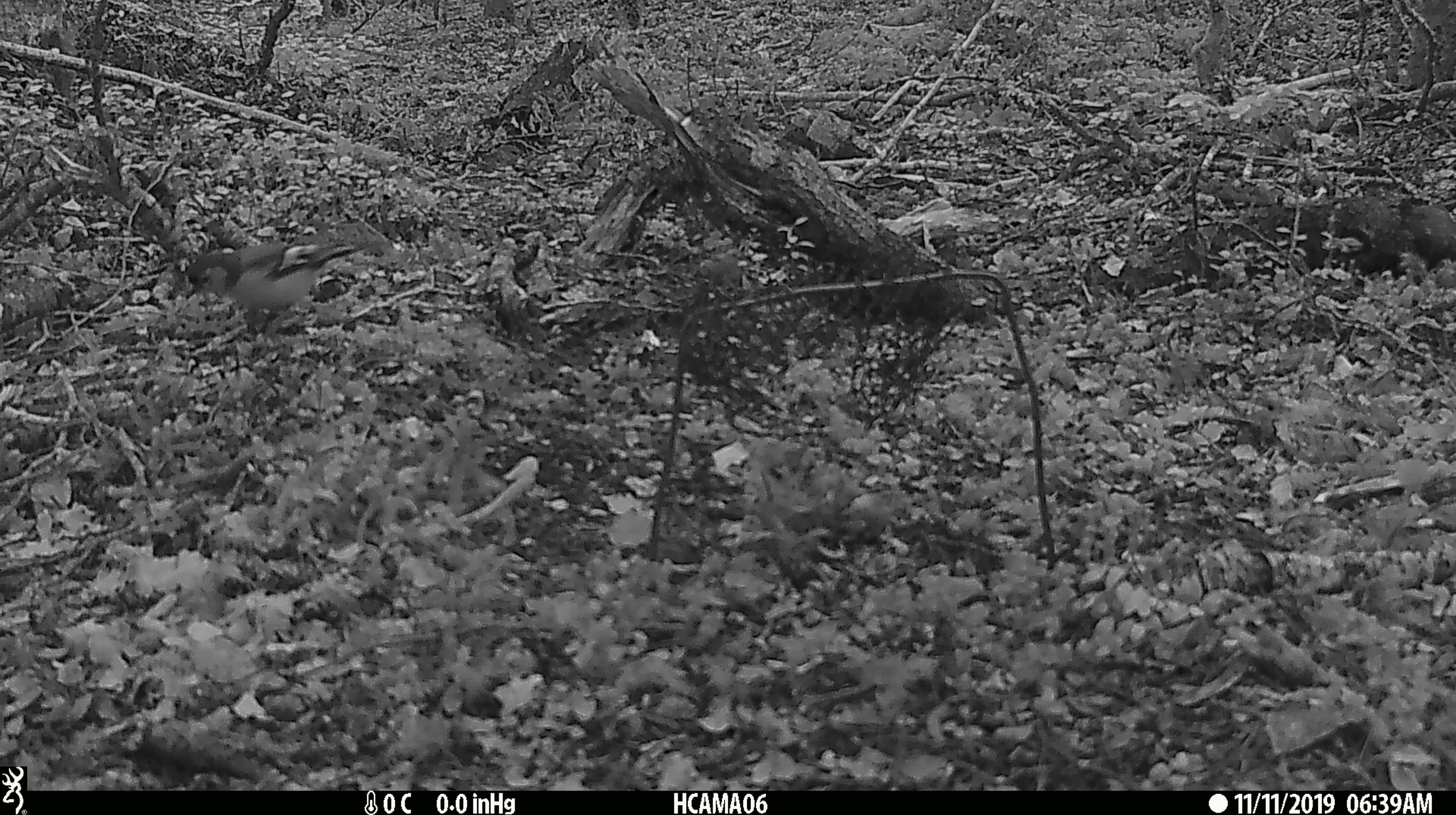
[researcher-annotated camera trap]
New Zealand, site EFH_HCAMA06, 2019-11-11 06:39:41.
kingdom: Animalia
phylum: Chordata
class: Aves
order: Passeriformes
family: Fringillidae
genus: Fringilla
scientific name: Fringilla coelebs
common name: common chaffinch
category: chaffinch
Chaffinch (common chaffinch) (Fringilla coelebs).